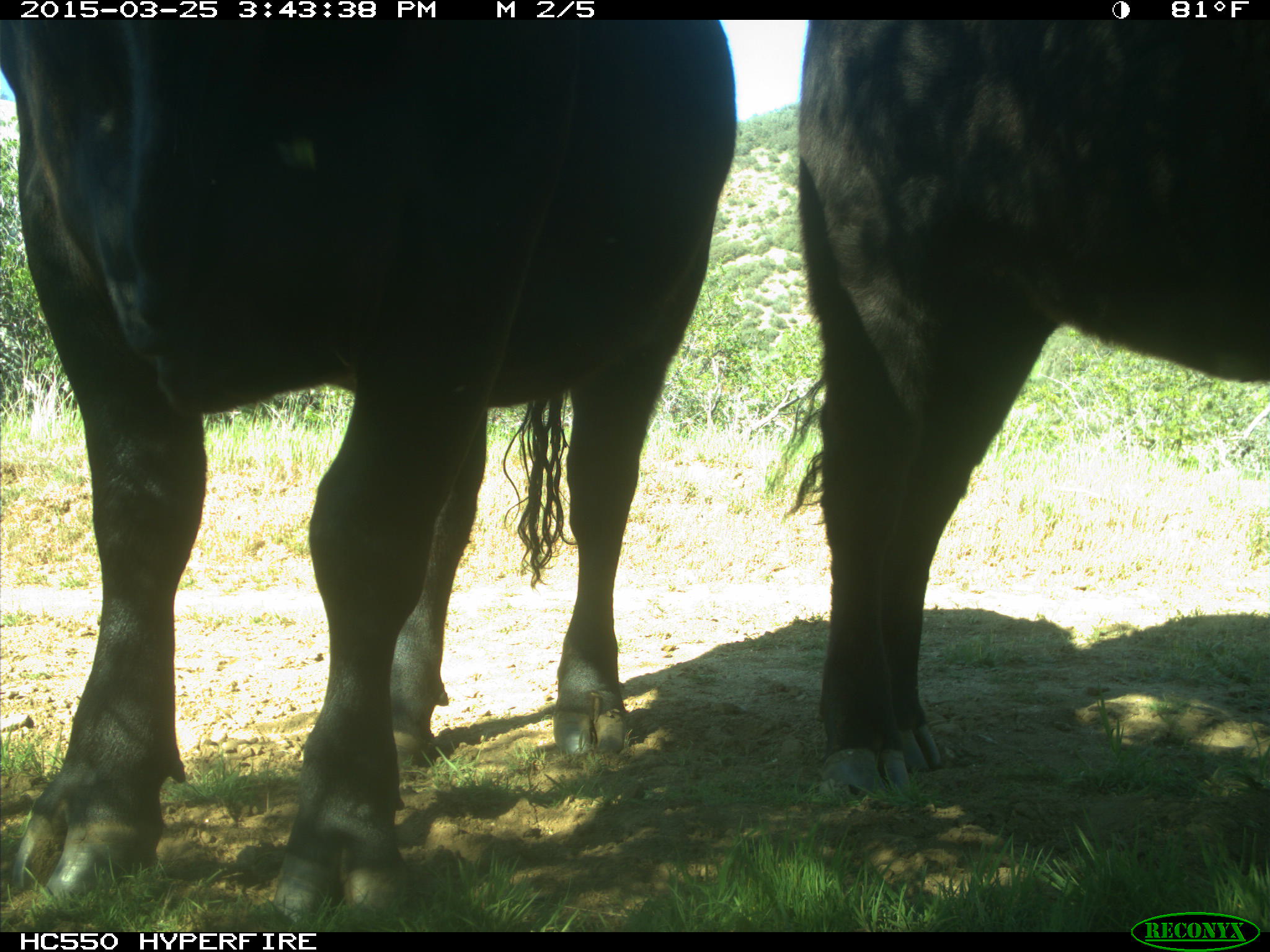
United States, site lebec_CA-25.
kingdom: Animalia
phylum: Chordata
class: Mammalia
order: Artiodactyla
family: Bovidae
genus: Bos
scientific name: Bos taurus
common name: domestic cow